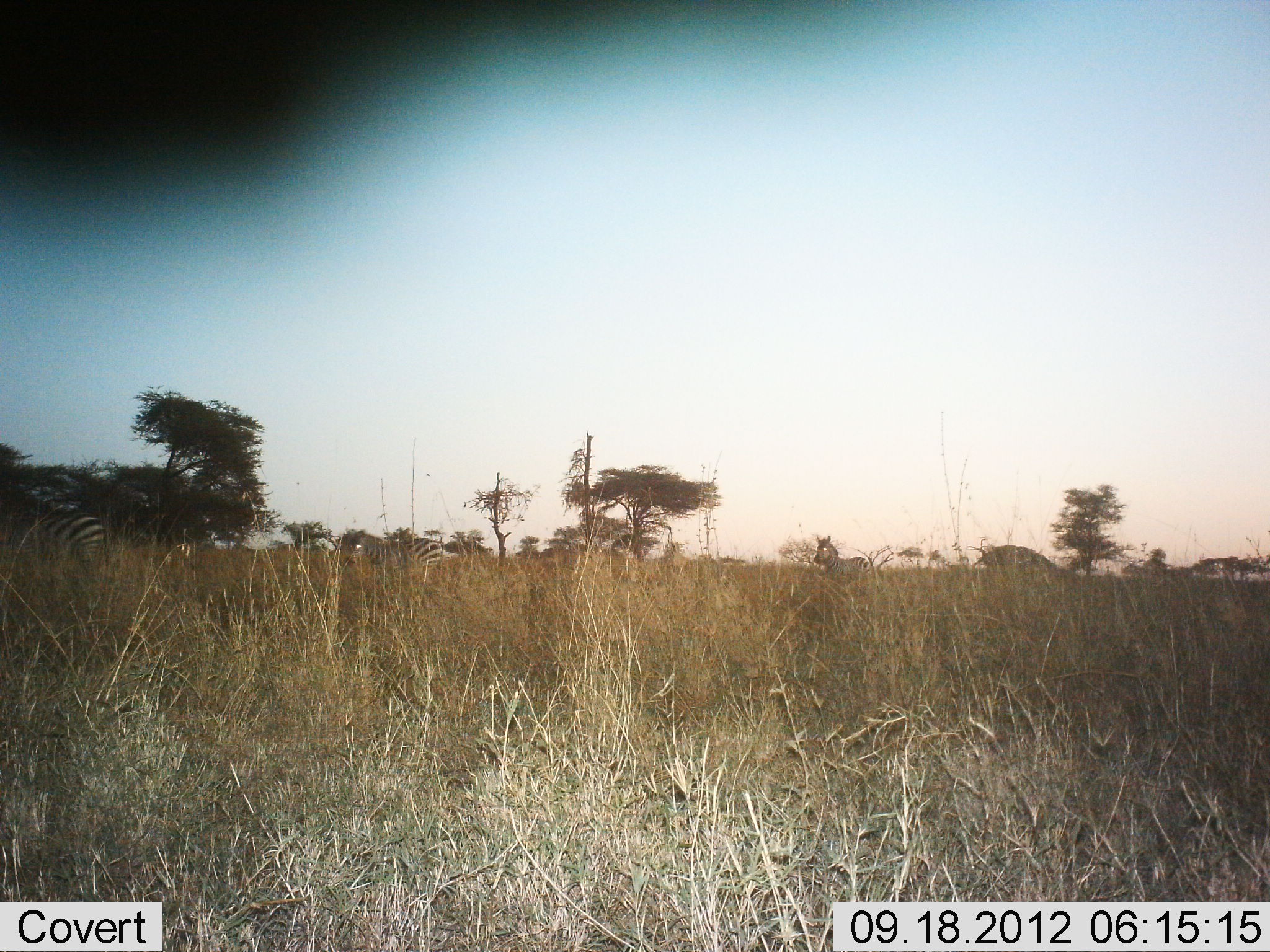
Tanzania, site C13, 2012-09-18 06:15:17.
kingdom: Animalia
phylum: Chordata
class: Mammalia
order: Perissodactyla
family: Equidae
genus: Equus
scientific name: Equus quagga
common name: plains zebra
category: zebra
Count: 4.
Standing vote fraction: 70%.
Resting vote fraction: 0%.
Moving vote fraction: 30%.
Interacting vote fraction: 0%.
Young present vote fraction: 0%.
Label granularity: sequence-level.